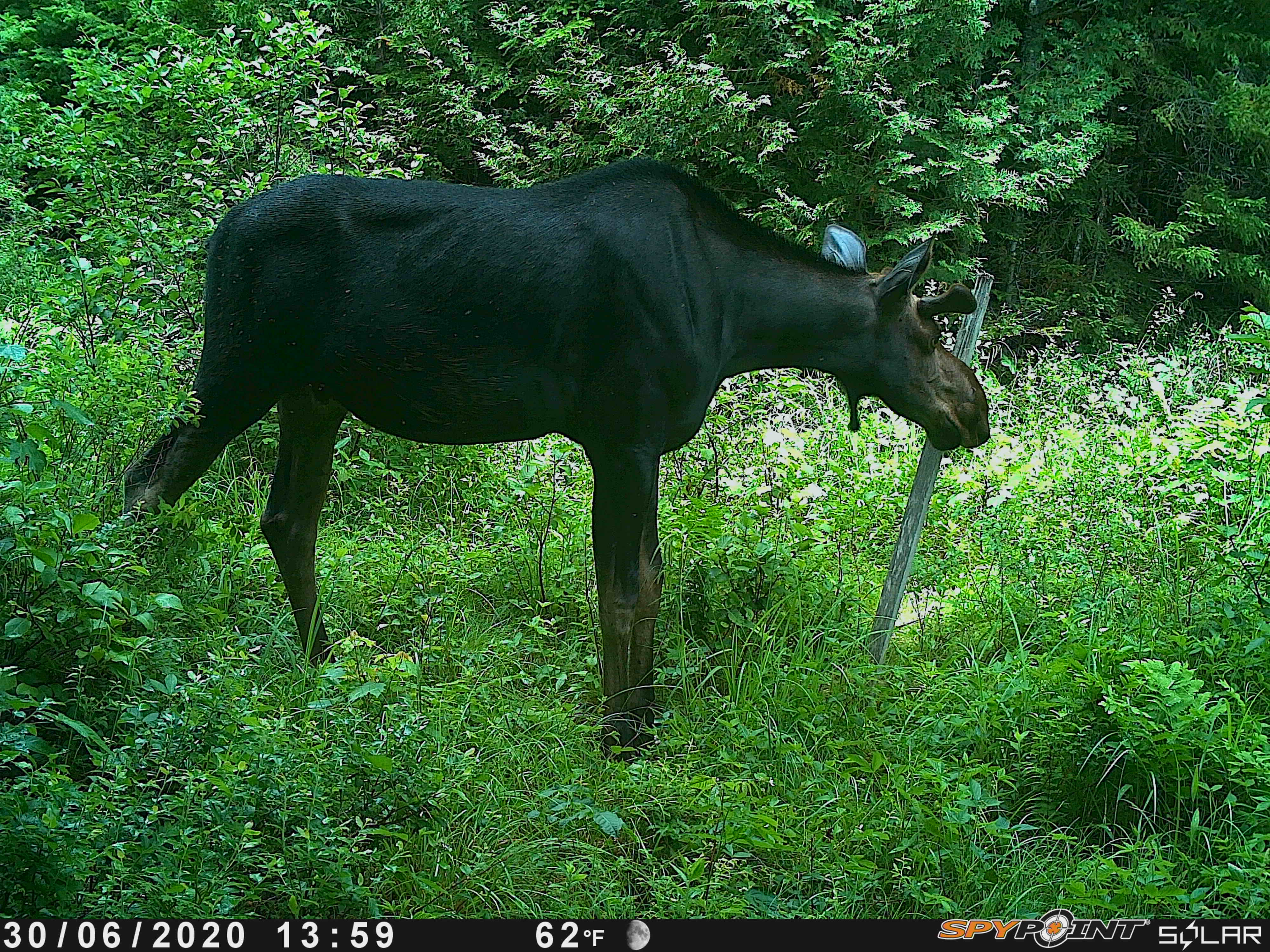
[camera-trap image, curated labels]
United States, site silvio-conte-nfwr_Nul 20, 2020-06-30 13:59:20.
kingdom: Animalia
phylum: Chordata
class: Mammalia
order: Artiodactyla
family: Cervidae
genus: Alces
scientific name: Alces alces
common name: moose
Moose (Alces alces).